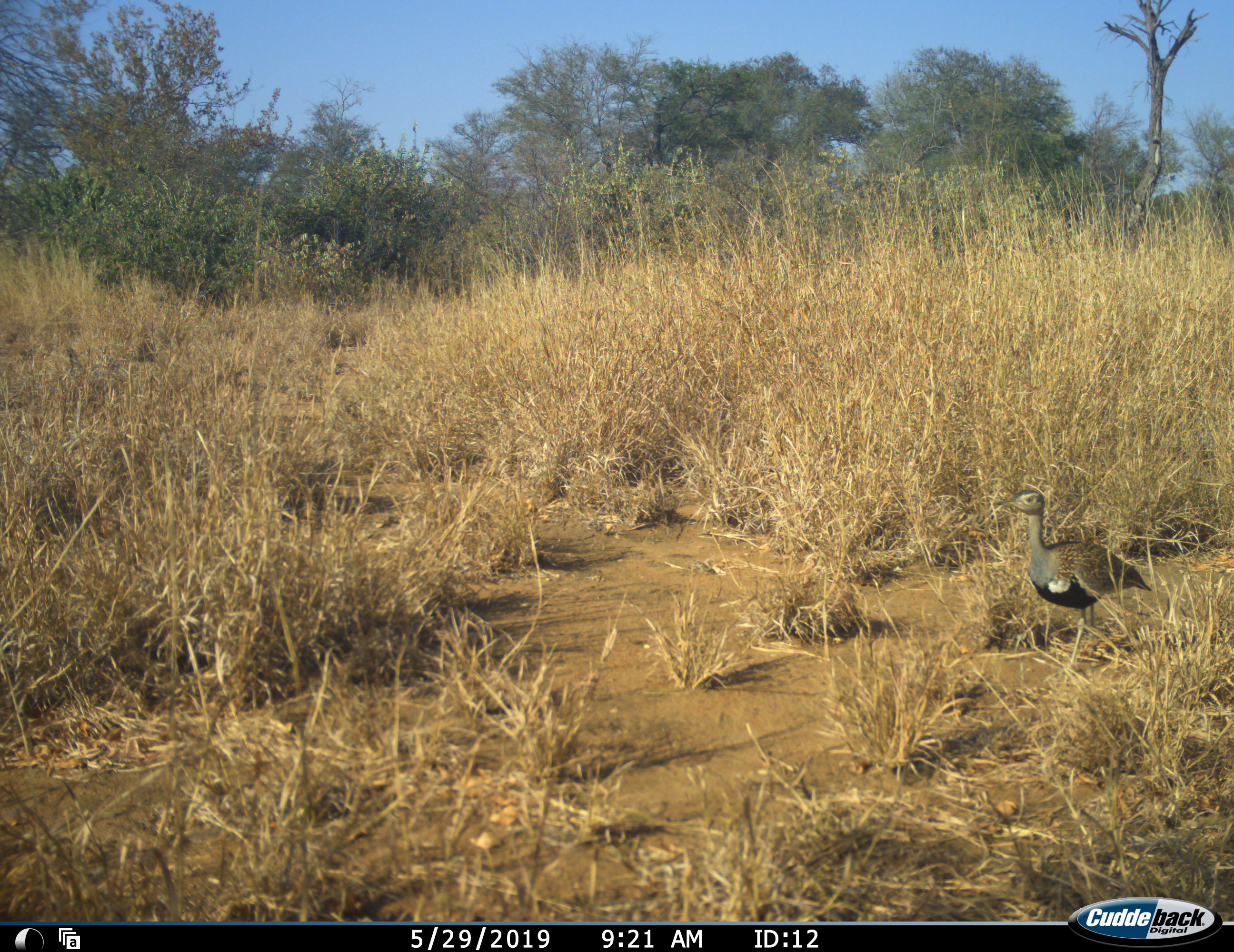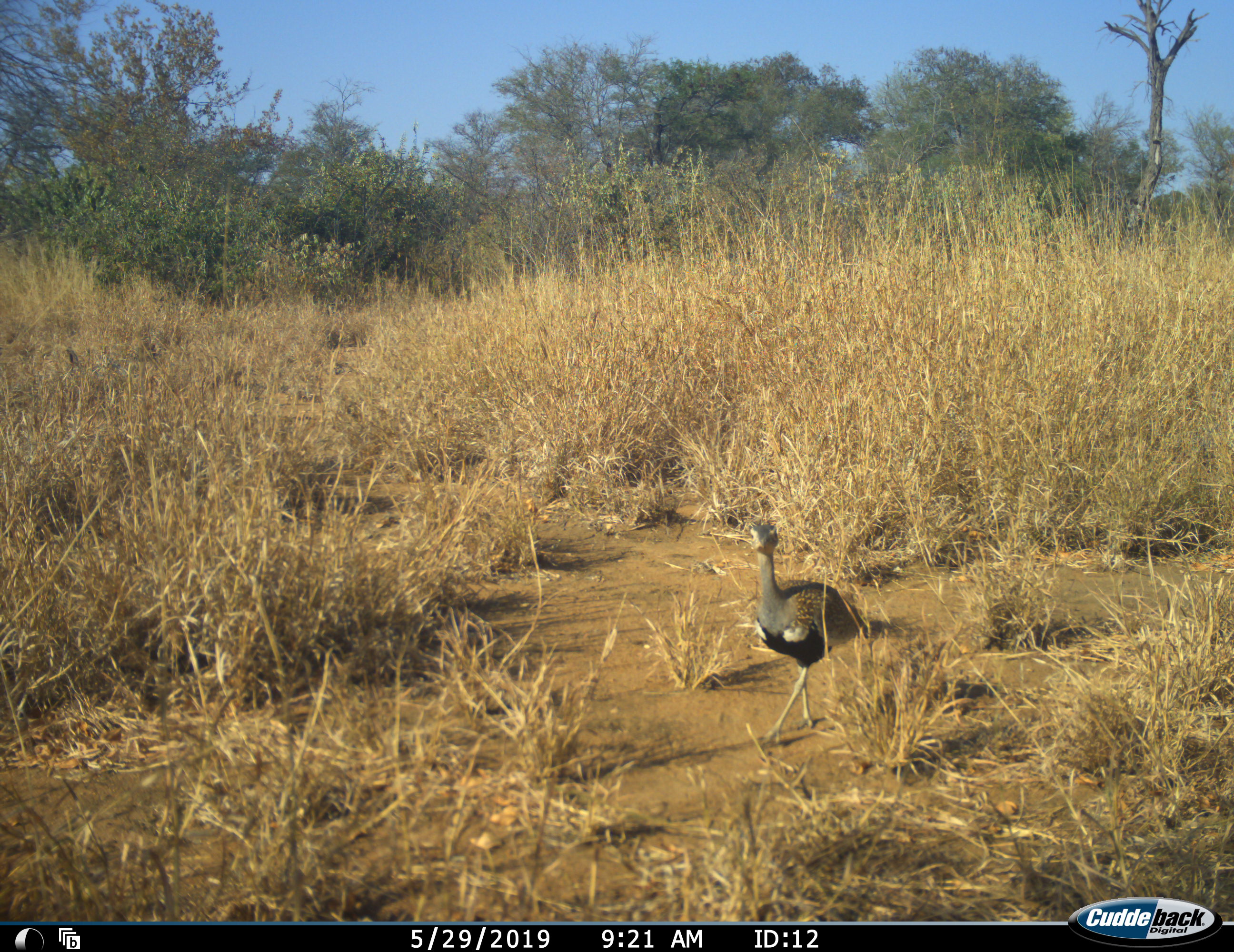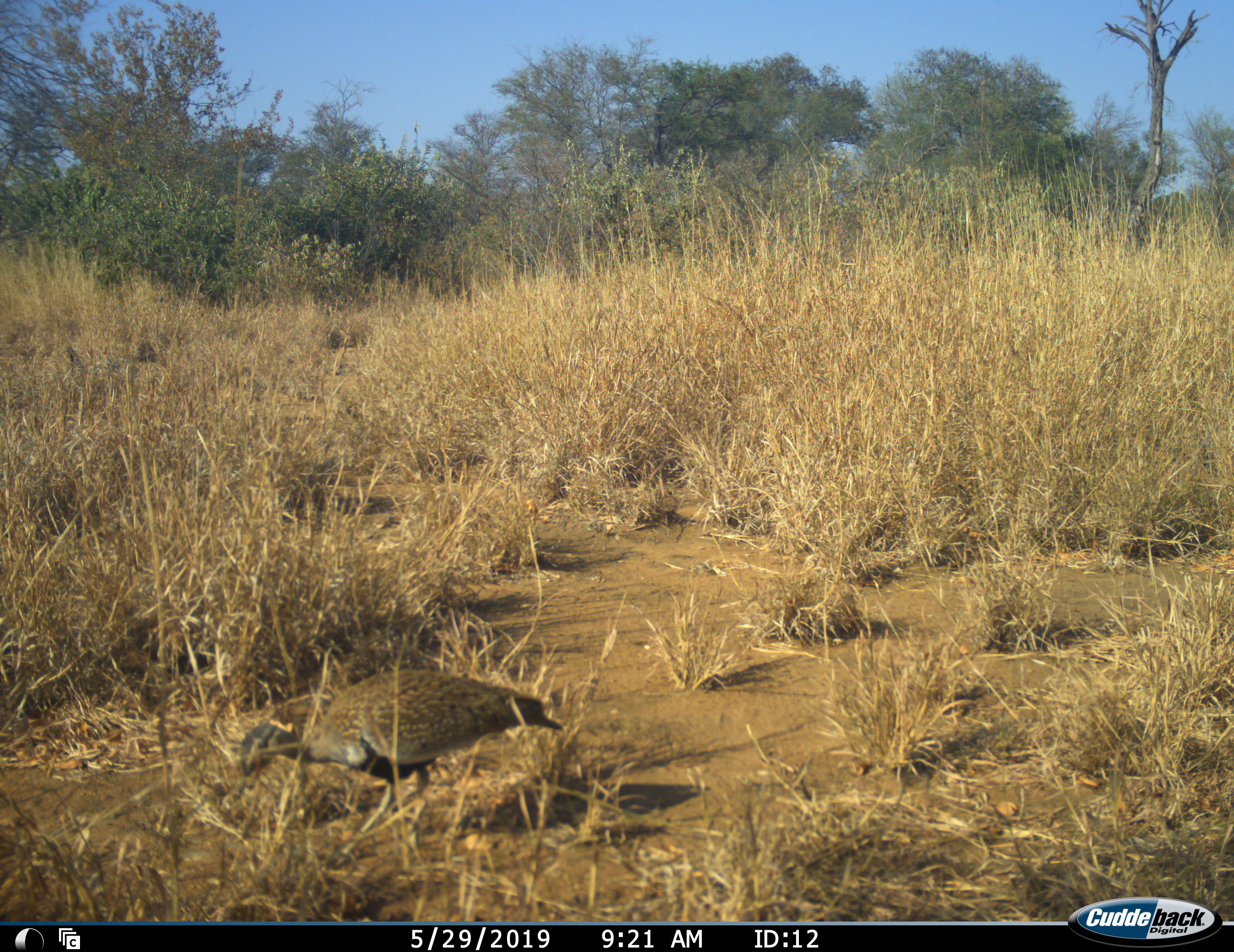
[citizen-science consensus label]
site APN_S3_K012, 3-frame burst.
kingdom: Animalia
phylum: Chordata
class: Aves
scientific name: Aves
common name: bird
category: birdother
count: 1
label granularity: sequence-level